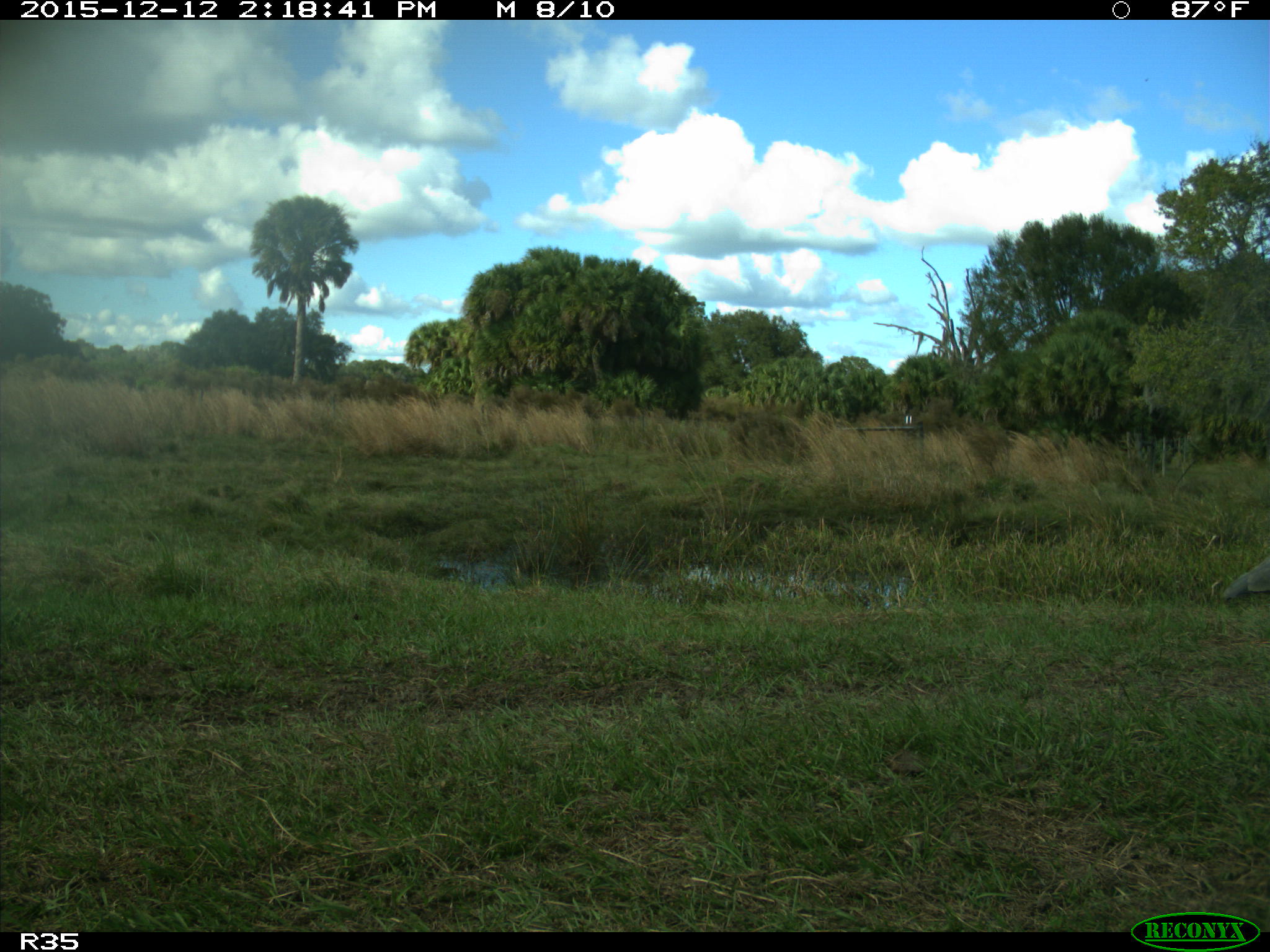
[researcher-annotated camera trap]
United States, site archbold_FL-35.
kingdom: Animalia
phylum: Chordata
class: Aves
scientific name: Aves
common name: birds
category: unidentified bird